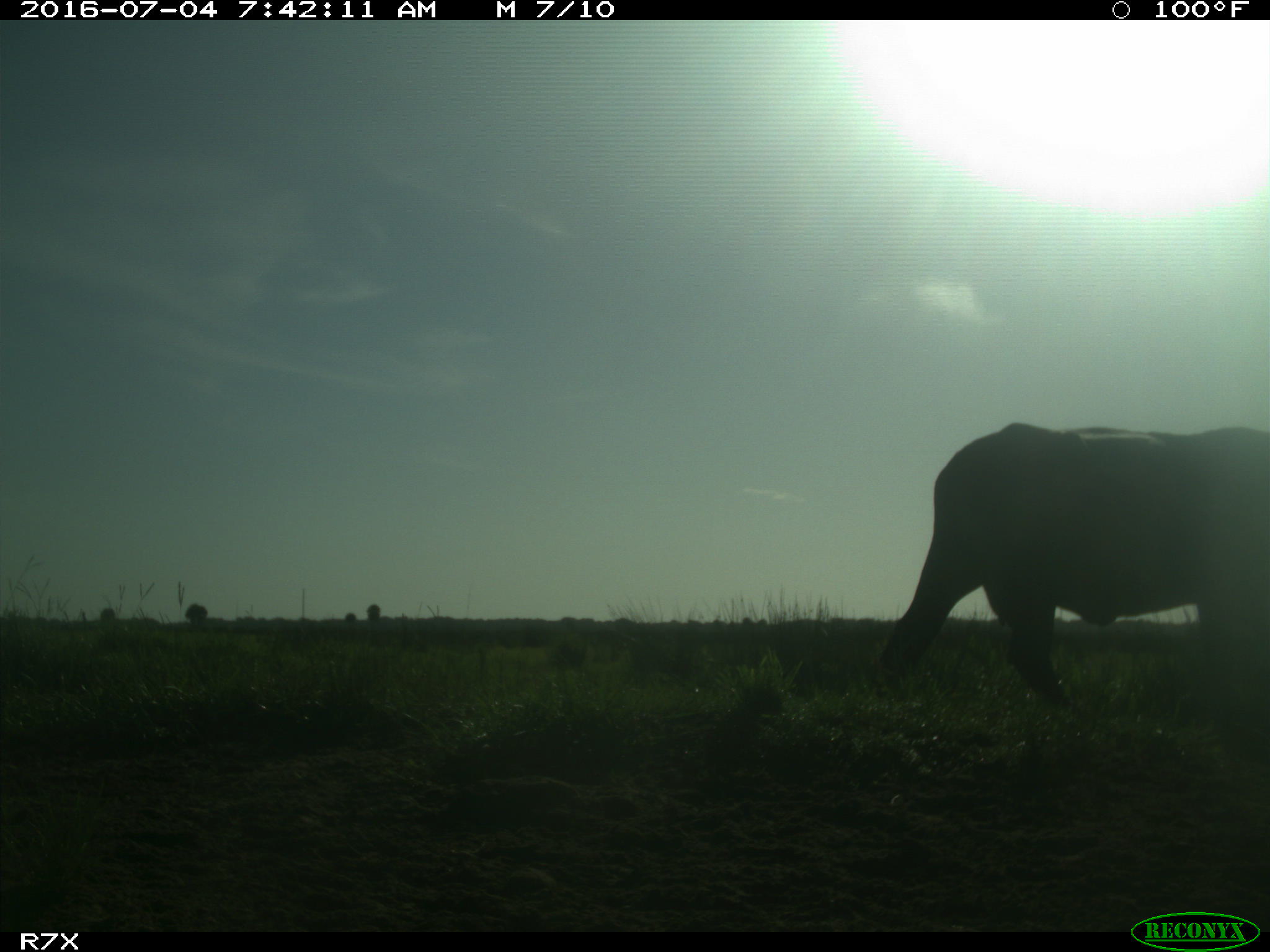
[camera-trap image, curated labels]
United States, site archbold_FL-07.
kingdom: Animalia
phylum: Chordata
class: Mammalia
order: Artiodactyla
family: Bovidae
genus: Bos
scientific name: Bos taurus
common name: domestic cow